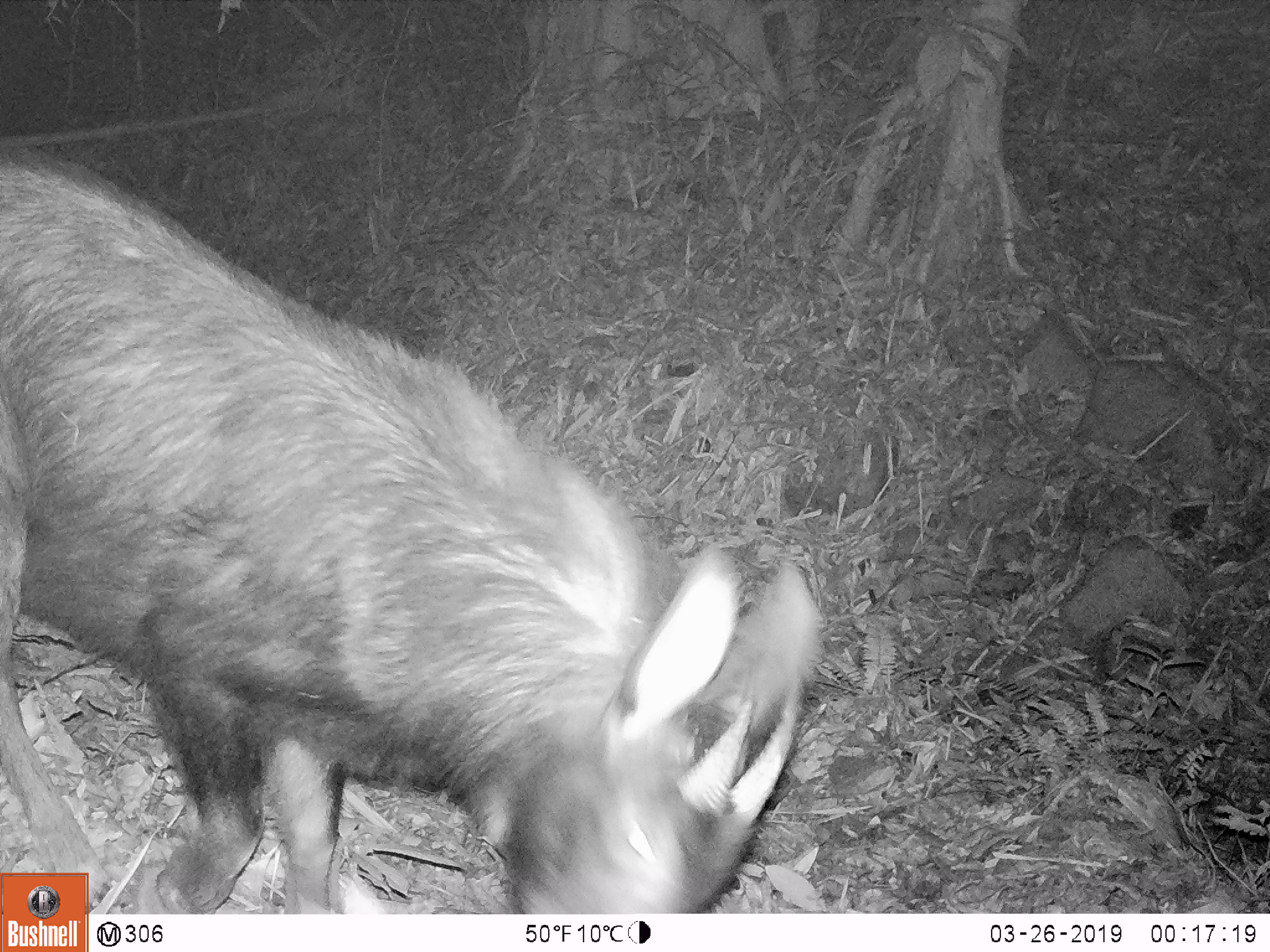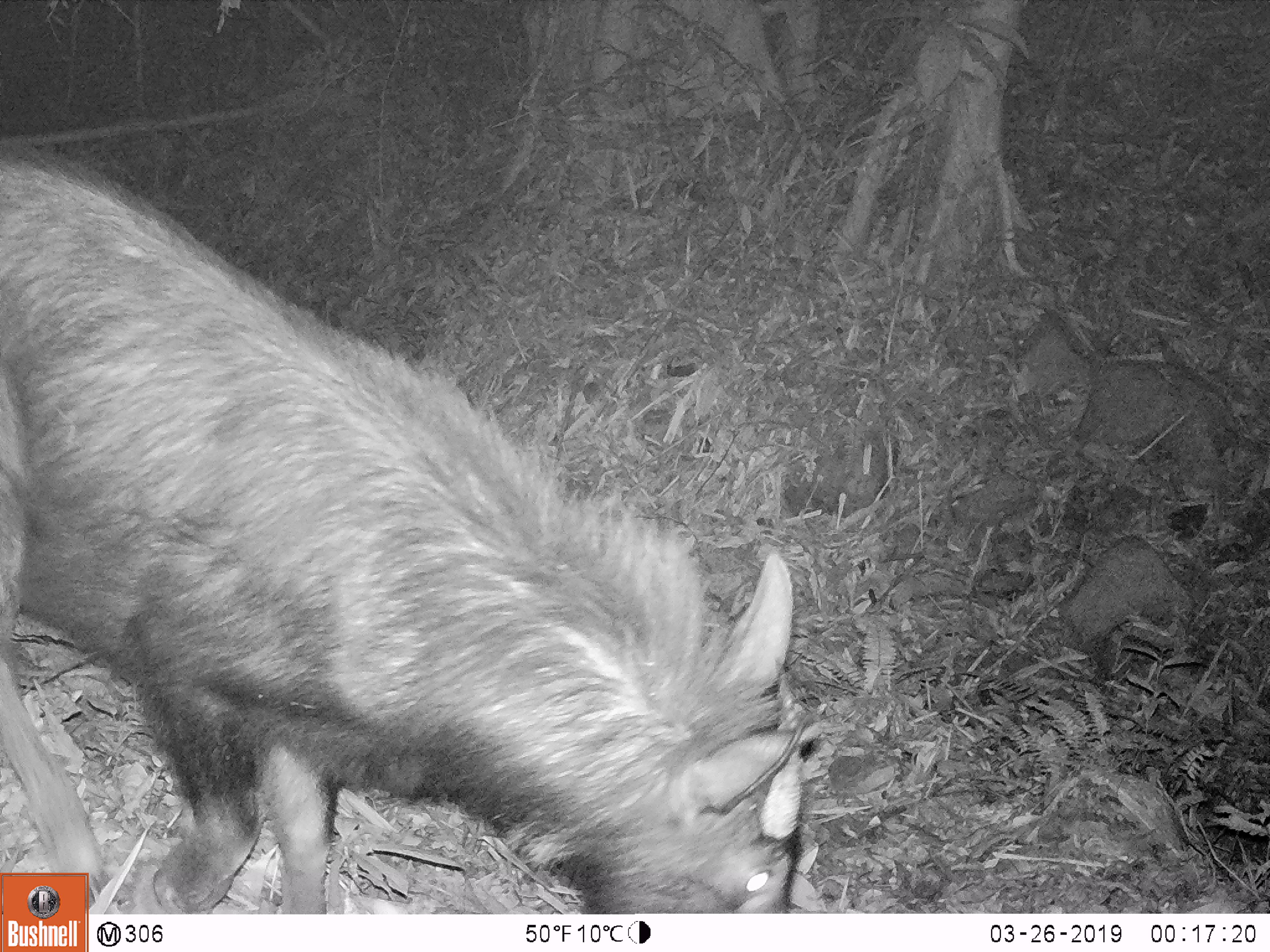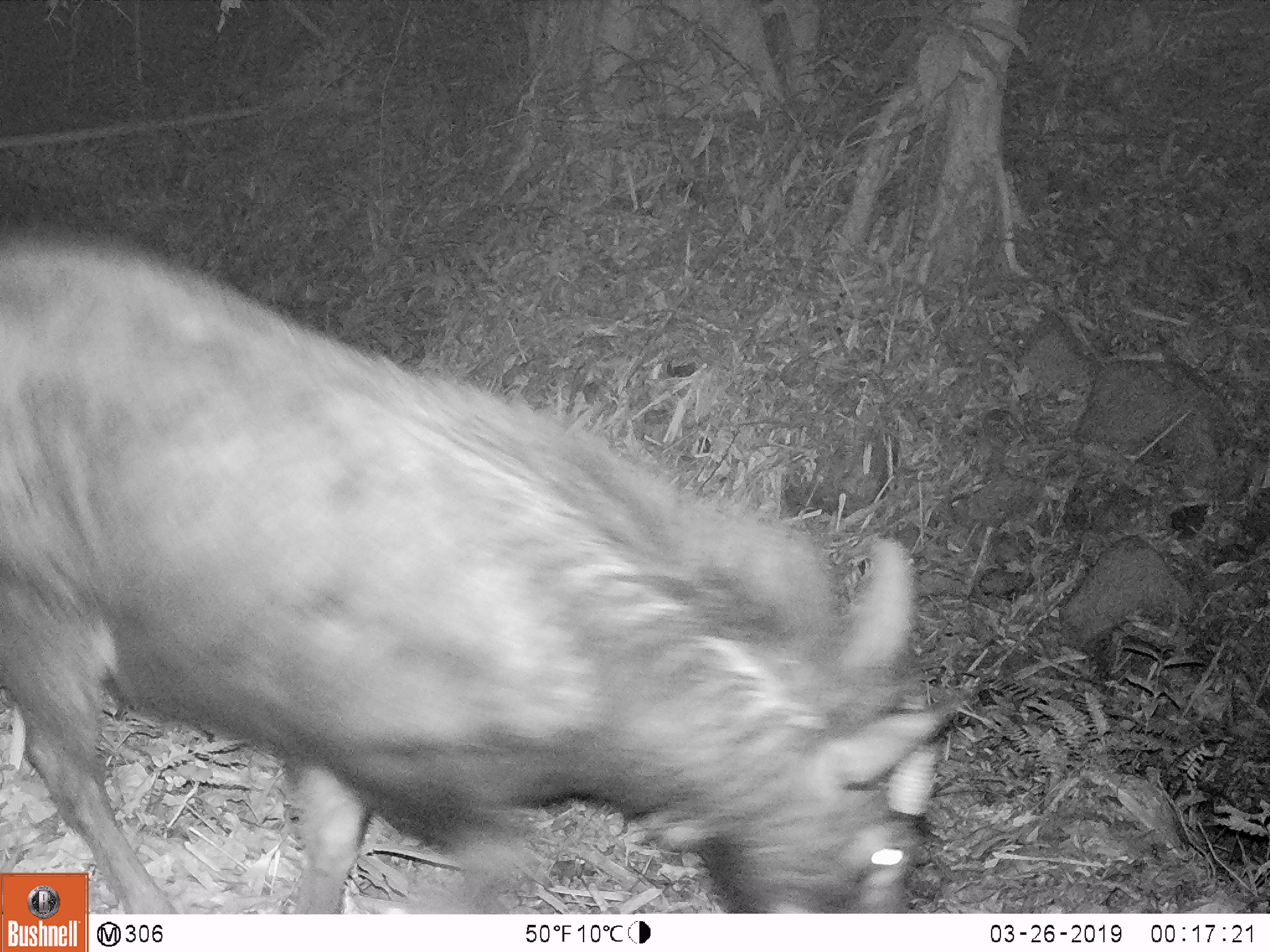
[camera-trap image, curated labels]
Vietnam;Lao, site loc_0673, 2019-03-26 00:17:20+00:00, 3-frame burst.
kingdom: Animalia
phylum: Chordata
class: Mammalia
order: Artiodactyla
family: Bovidae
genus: Capricornis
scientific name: Capricornis sumatraensis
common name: chinese serow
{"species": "chinese serow (Capricornis sumatraensis)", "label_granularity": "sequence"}